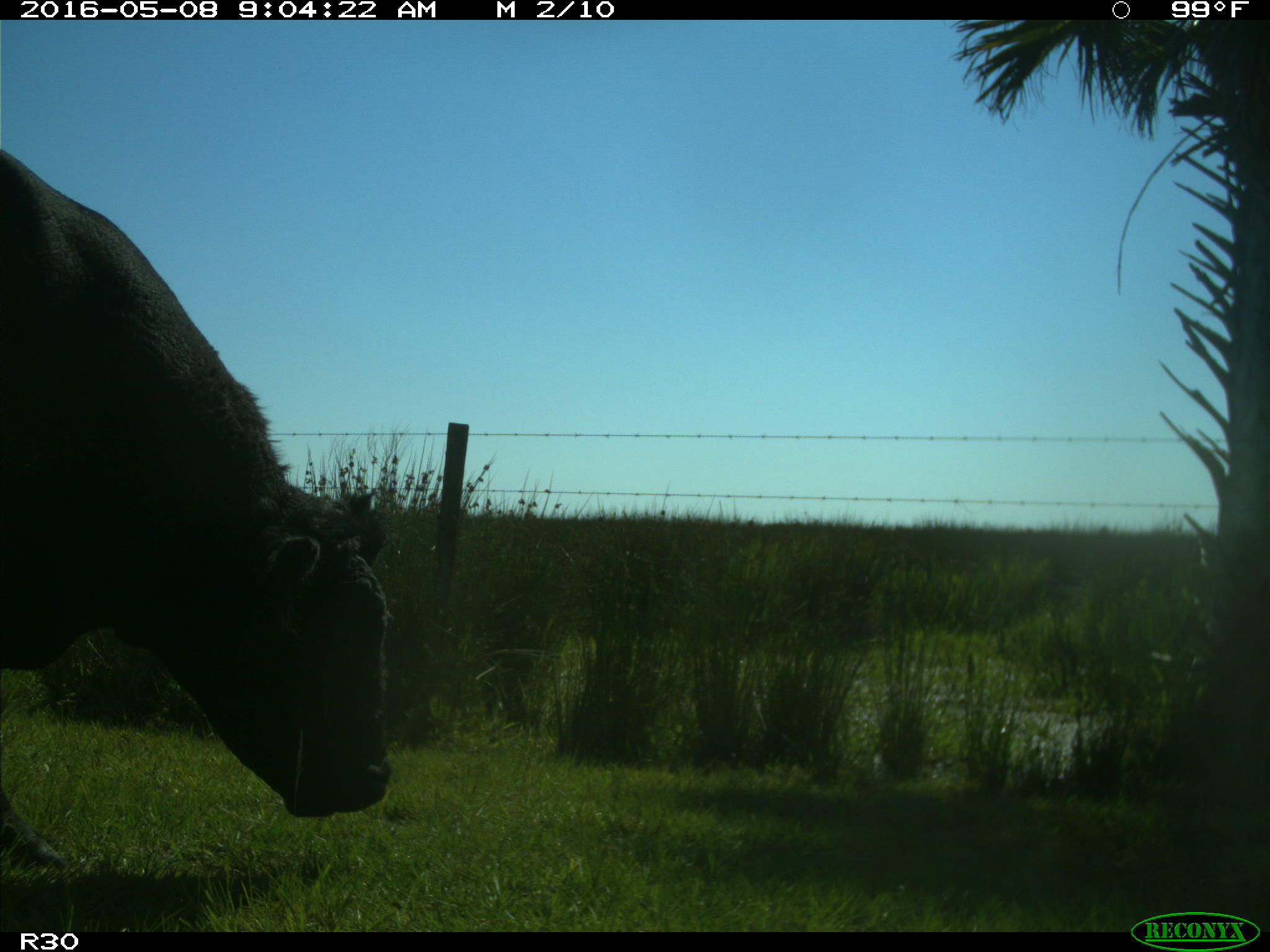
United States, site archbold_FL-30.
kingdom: Animalia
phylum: Chordata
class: Mammalia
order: Artiodactyla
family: Bovidae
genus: Bos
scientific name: Bos taurus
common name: domestic cow